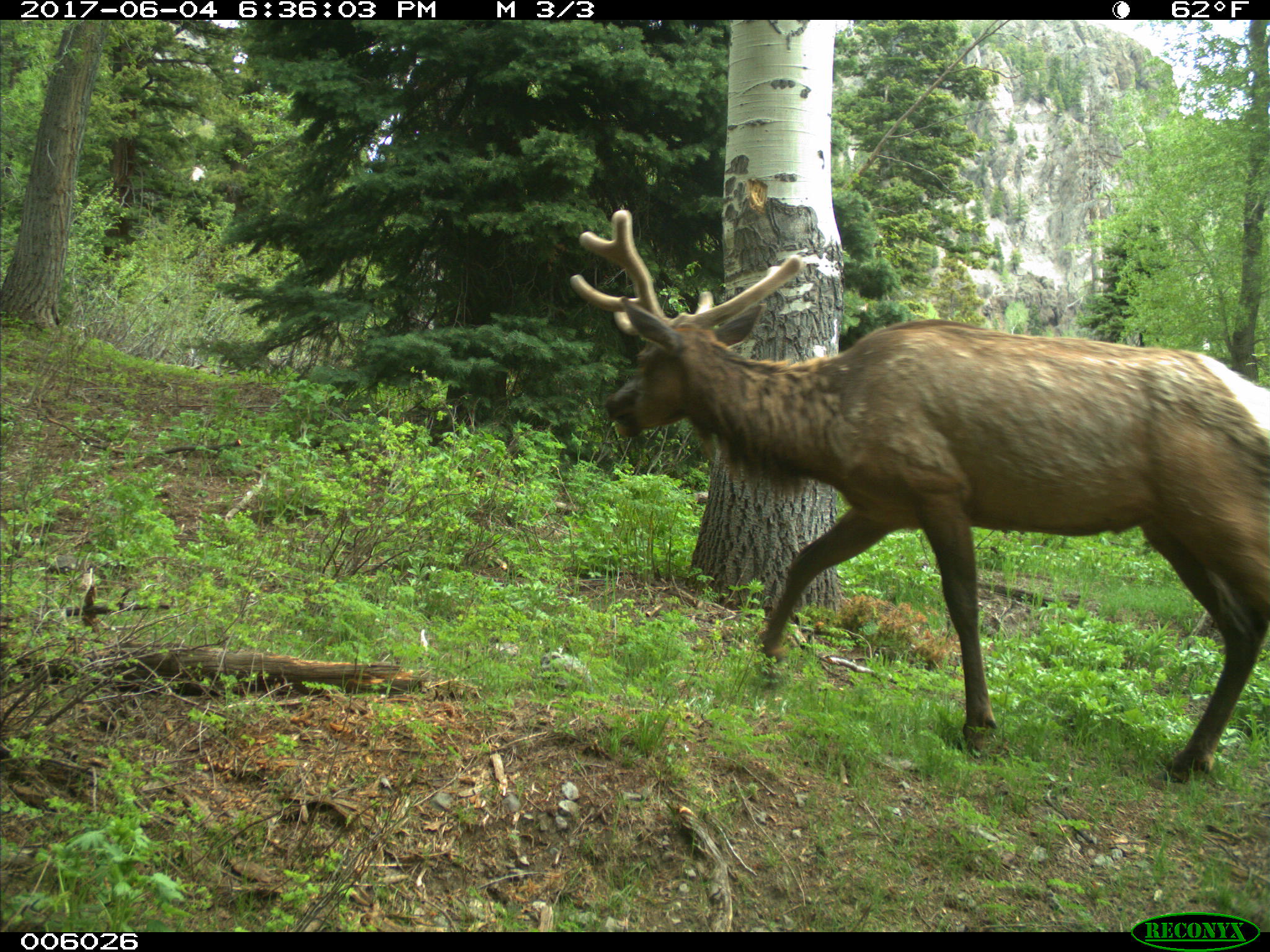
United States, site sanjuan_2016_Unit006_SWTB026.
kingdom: Animalia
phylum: Chordata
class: Mammalia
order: Artiodactyla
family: Cervidae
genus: Cervus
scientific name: Cervus elaphus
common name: red deer